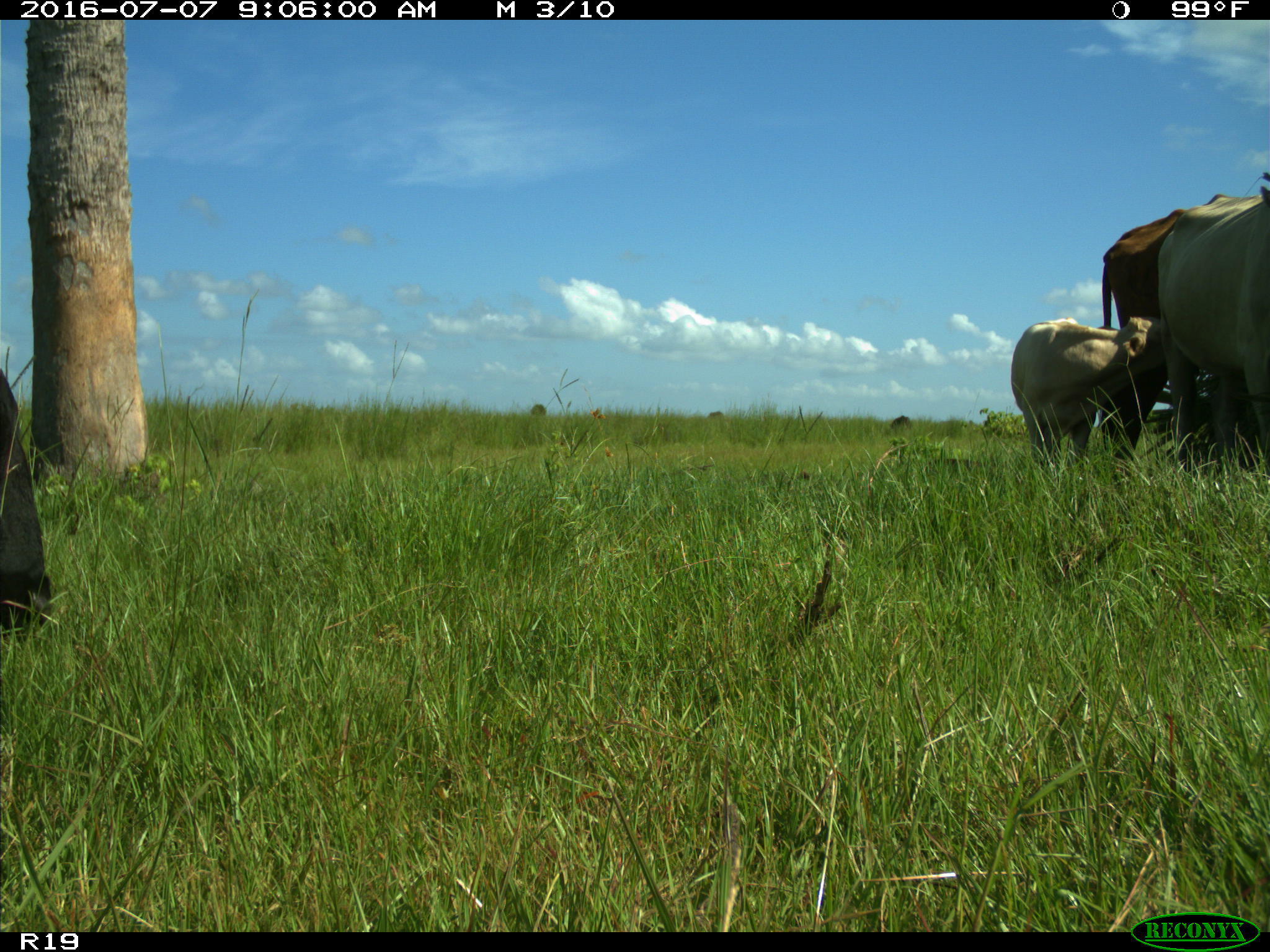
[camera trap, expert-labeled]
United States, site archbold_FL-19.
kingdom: Animalia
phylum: Chordata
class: Mammalia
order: Artiodactyla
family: Bovidae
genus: Bos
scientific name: Bos taurus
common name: domestic cow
Bos taurus (domestic cow).